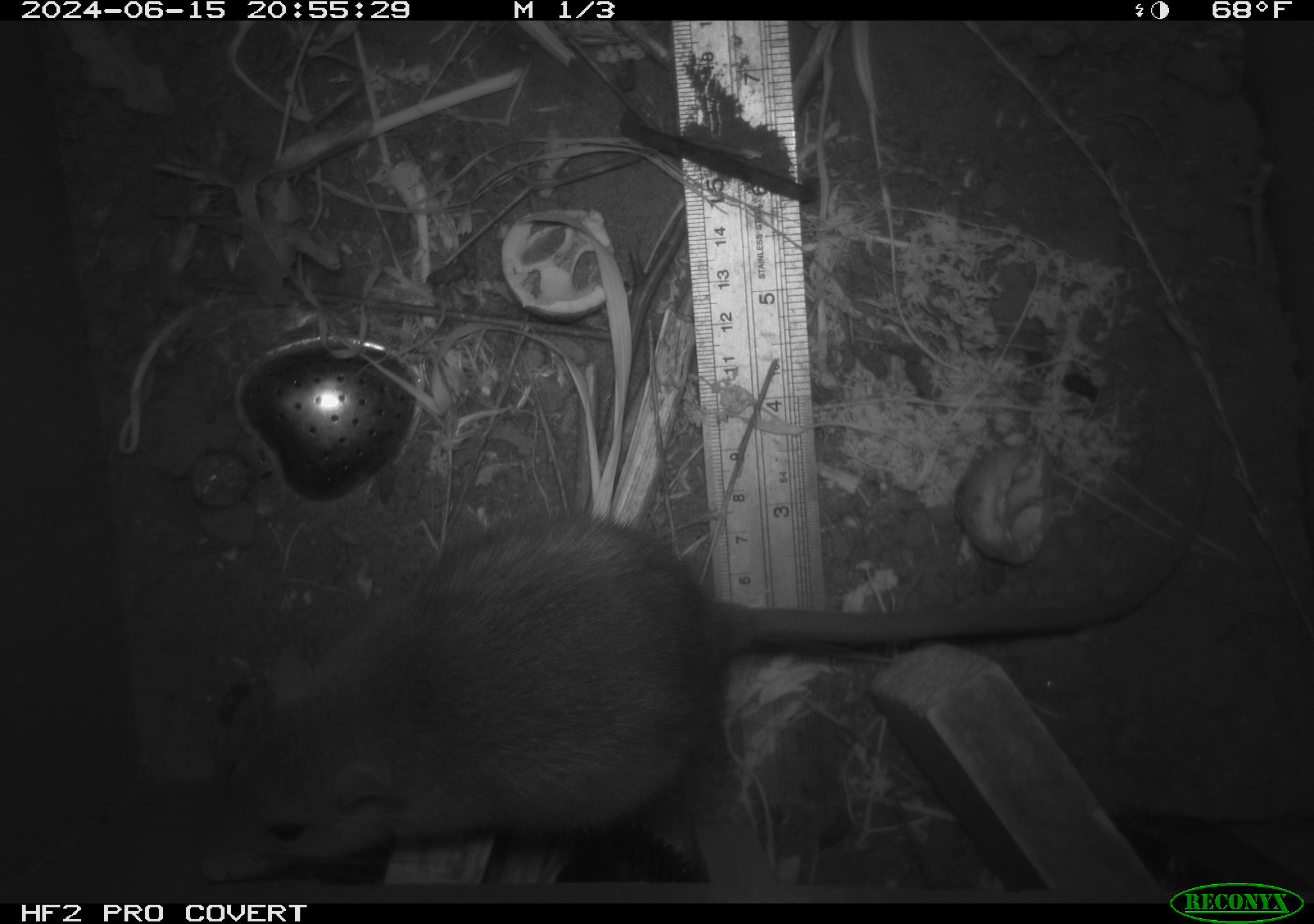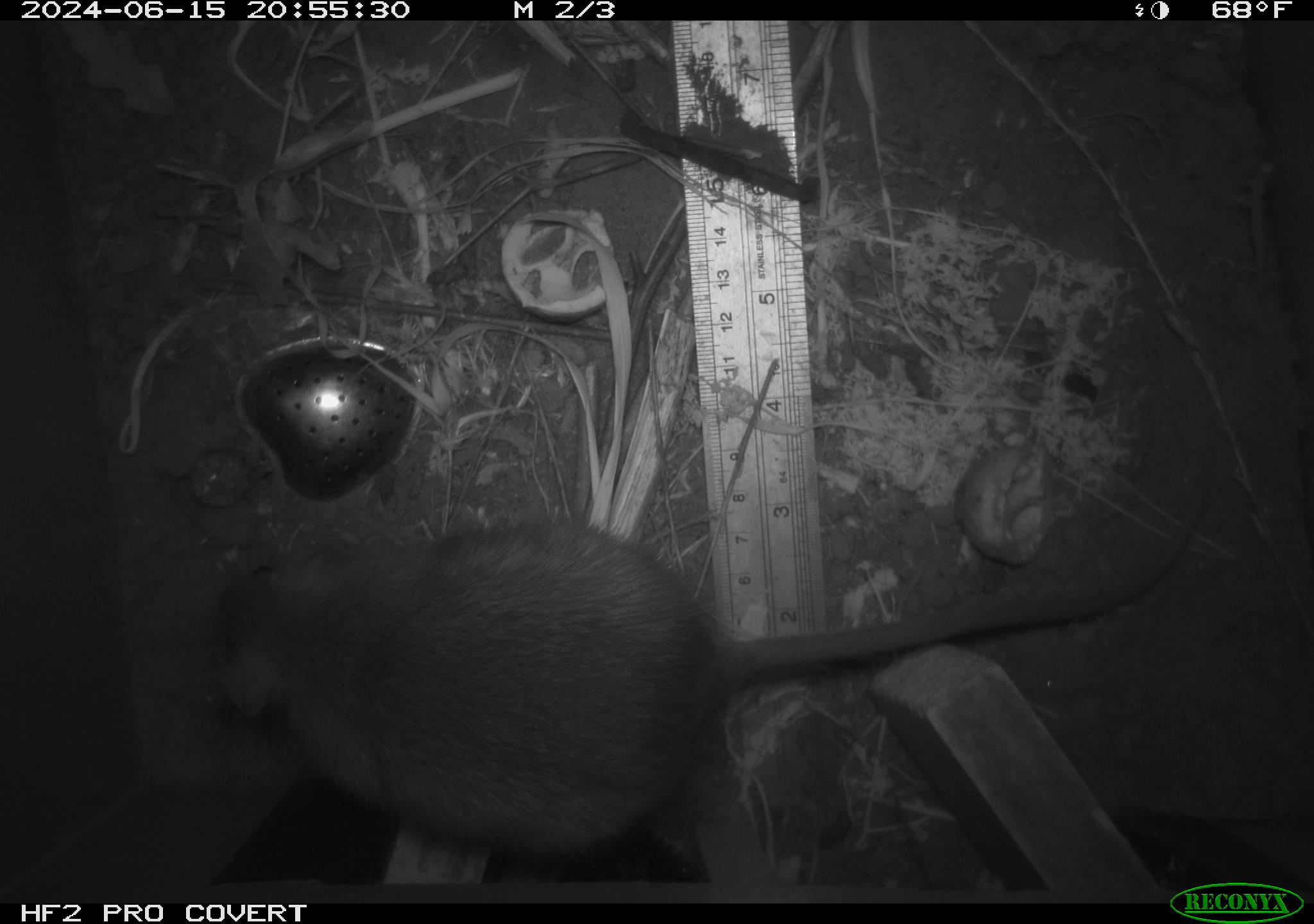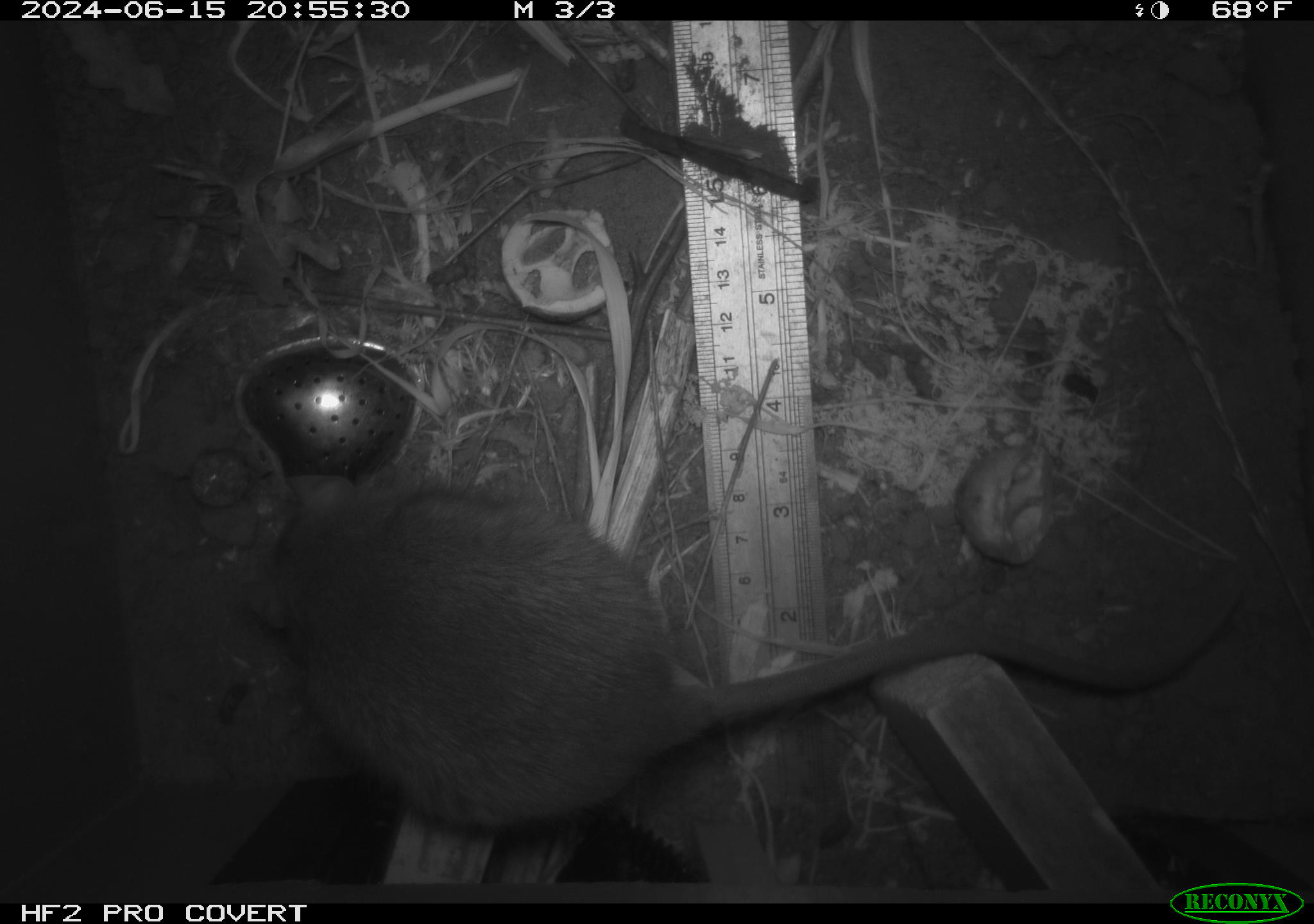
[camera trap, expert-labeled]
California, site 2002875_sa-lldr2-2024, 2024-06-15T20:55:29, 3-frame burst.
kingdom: Animalia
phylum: Chordata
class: Mammalia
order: Rodentia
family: Muridae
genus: Rattus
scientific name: Rattus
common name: rat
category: rattus species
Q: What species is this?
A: Rattus species (rat) (Rattus).